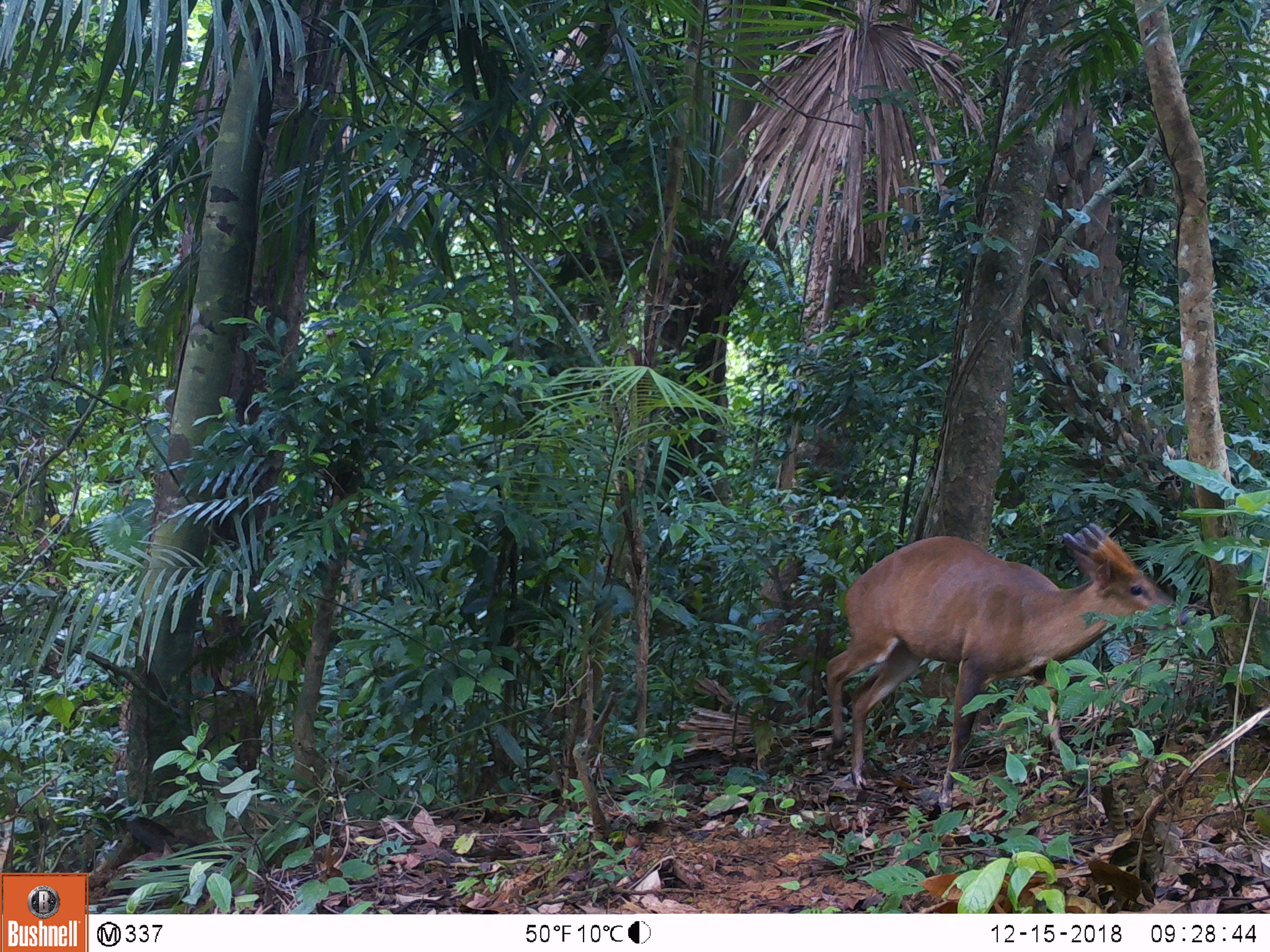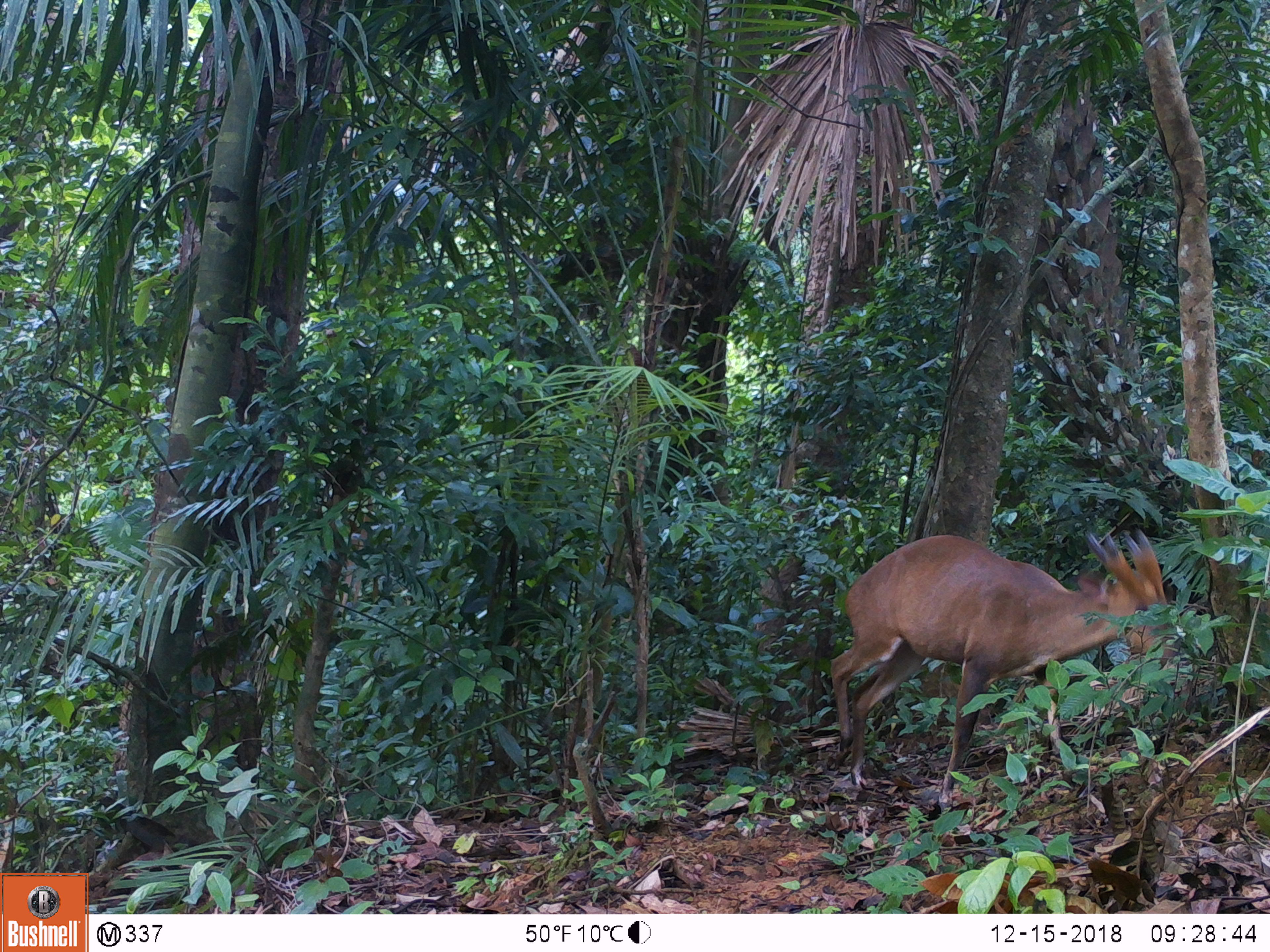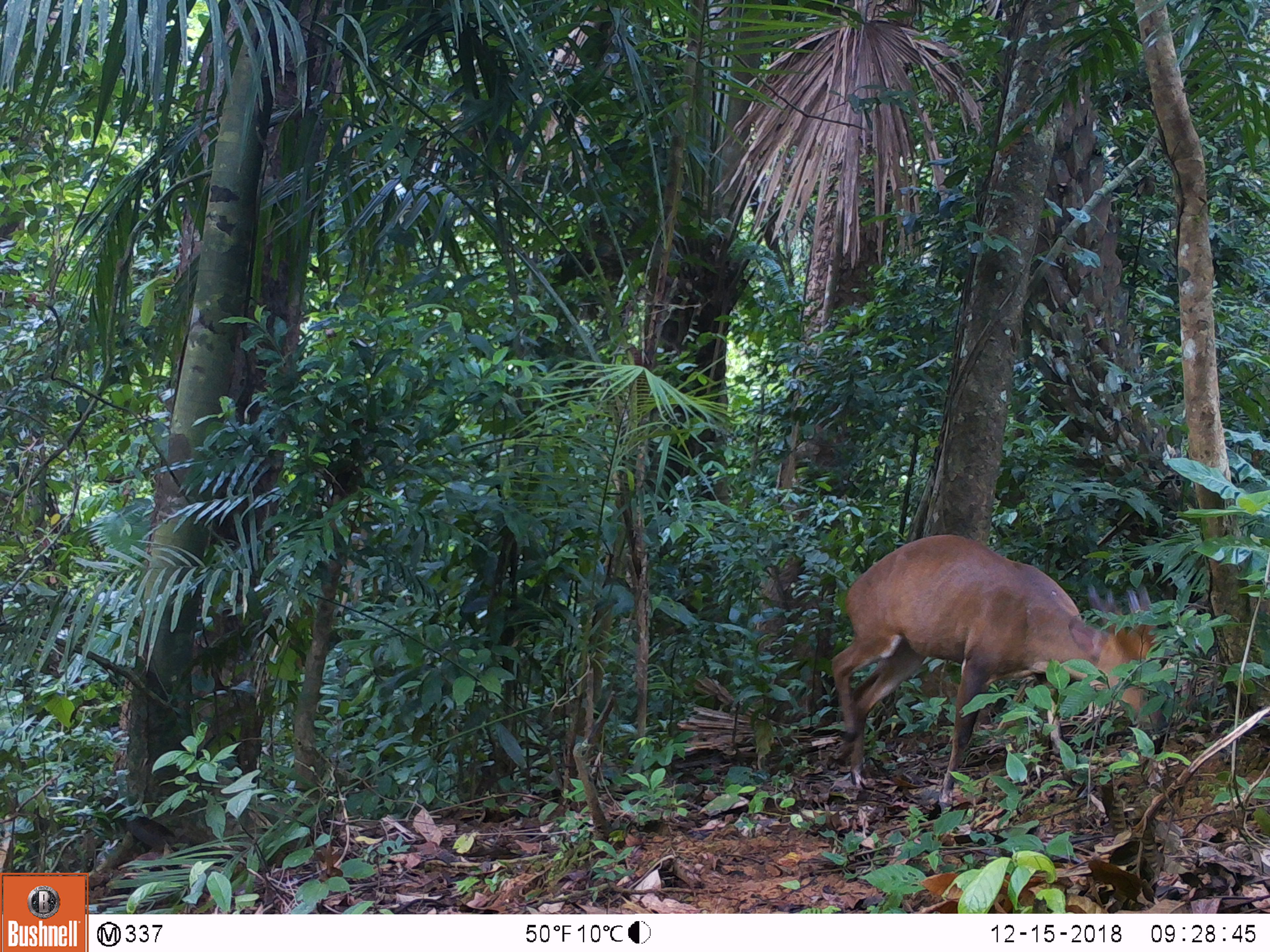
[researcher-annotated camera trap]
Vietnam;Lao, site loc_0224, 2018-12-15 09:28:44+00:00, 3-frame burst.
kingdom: Animalia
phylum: Chordata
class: Mammalia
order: Artiodactyla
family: Cervidae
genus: Muntiacus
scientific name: Muntiacus vuquangensis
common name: large-antlered muntjac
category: large antlered muntjac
Large antlered muntjac (large-antlered muntjac) (Muntiacus vuquangensis). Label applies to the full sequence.